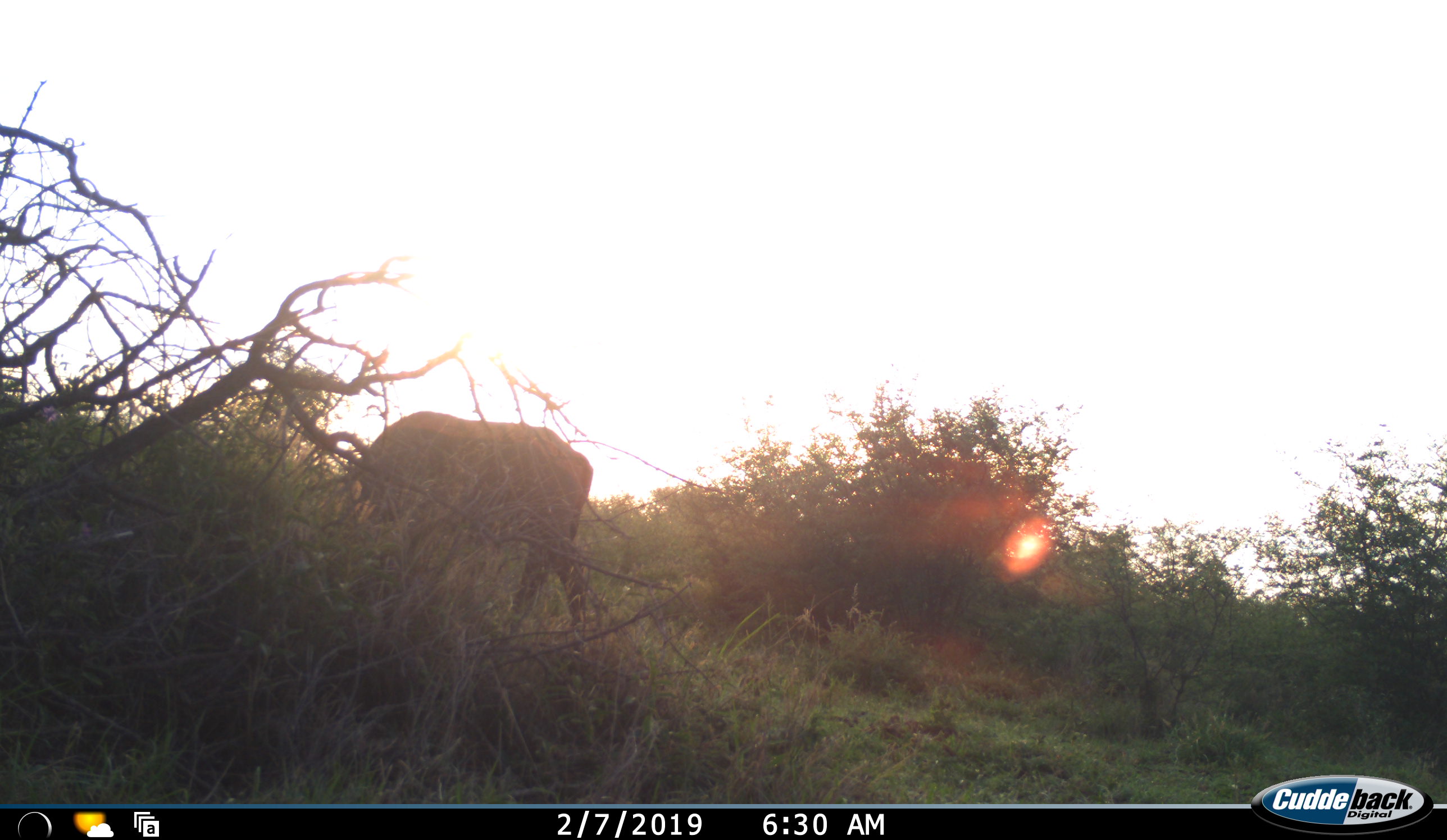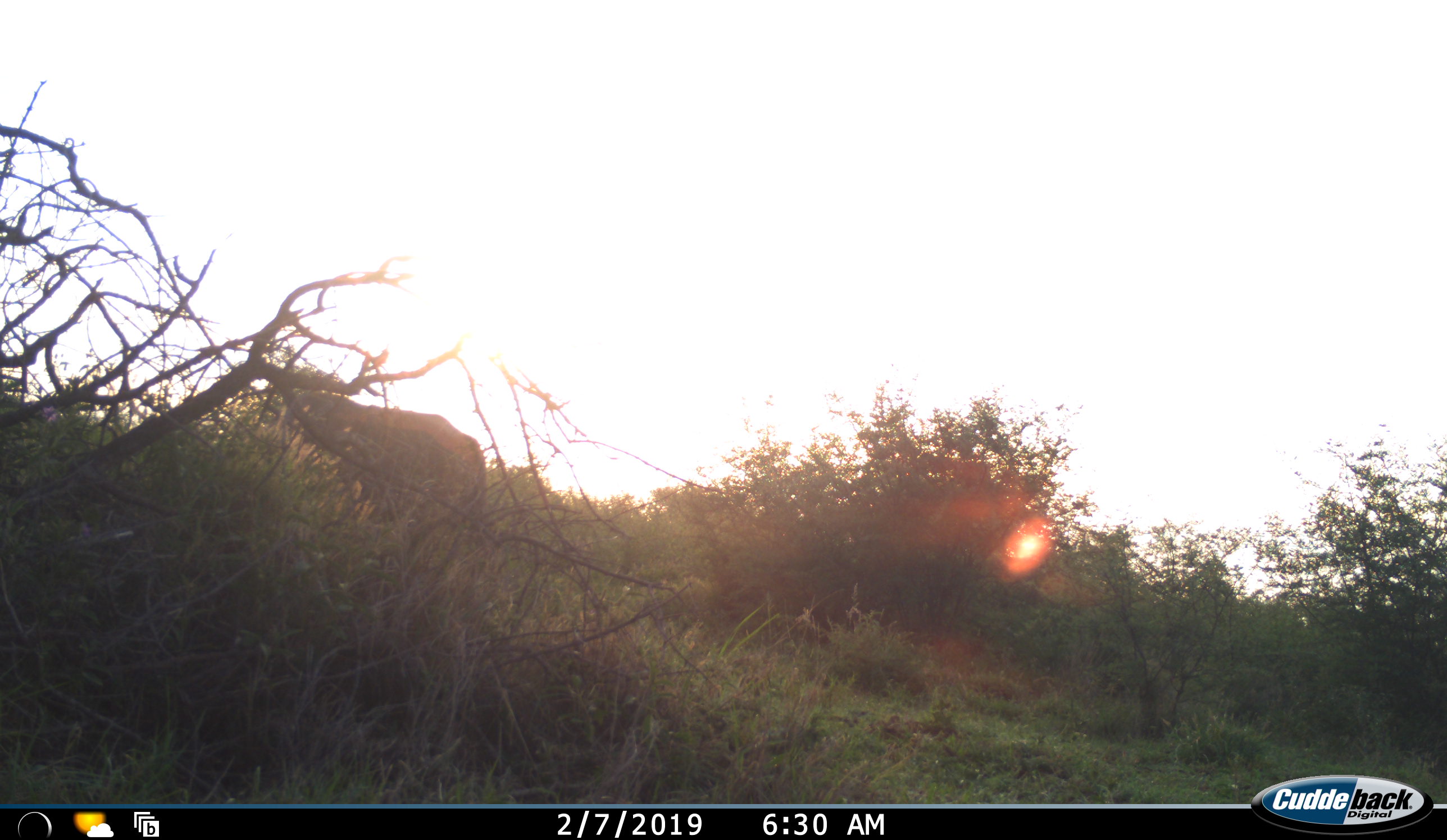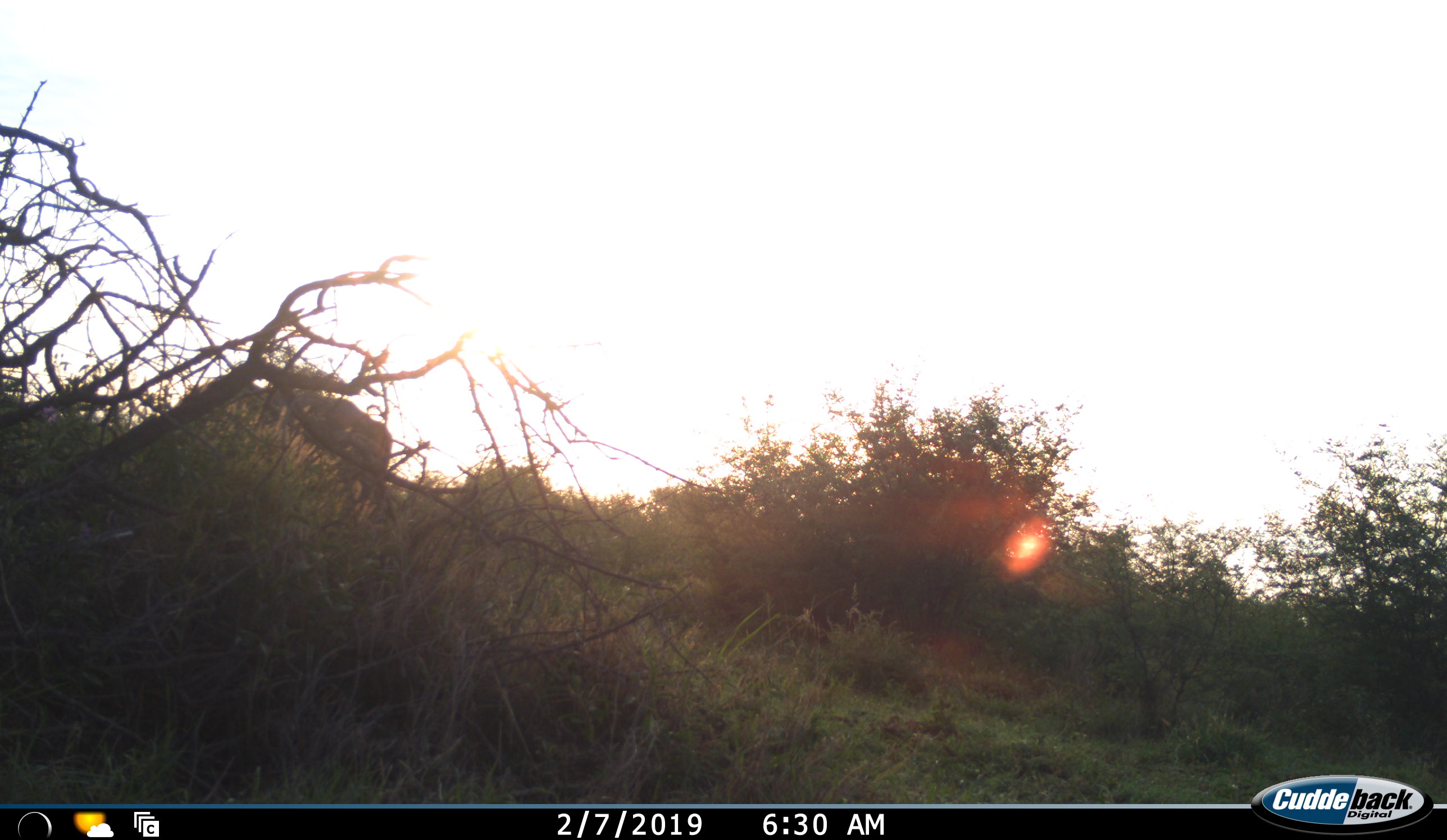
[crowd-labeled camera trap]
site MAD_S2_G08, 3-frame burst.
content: unidentified animal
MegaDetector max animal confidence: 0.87